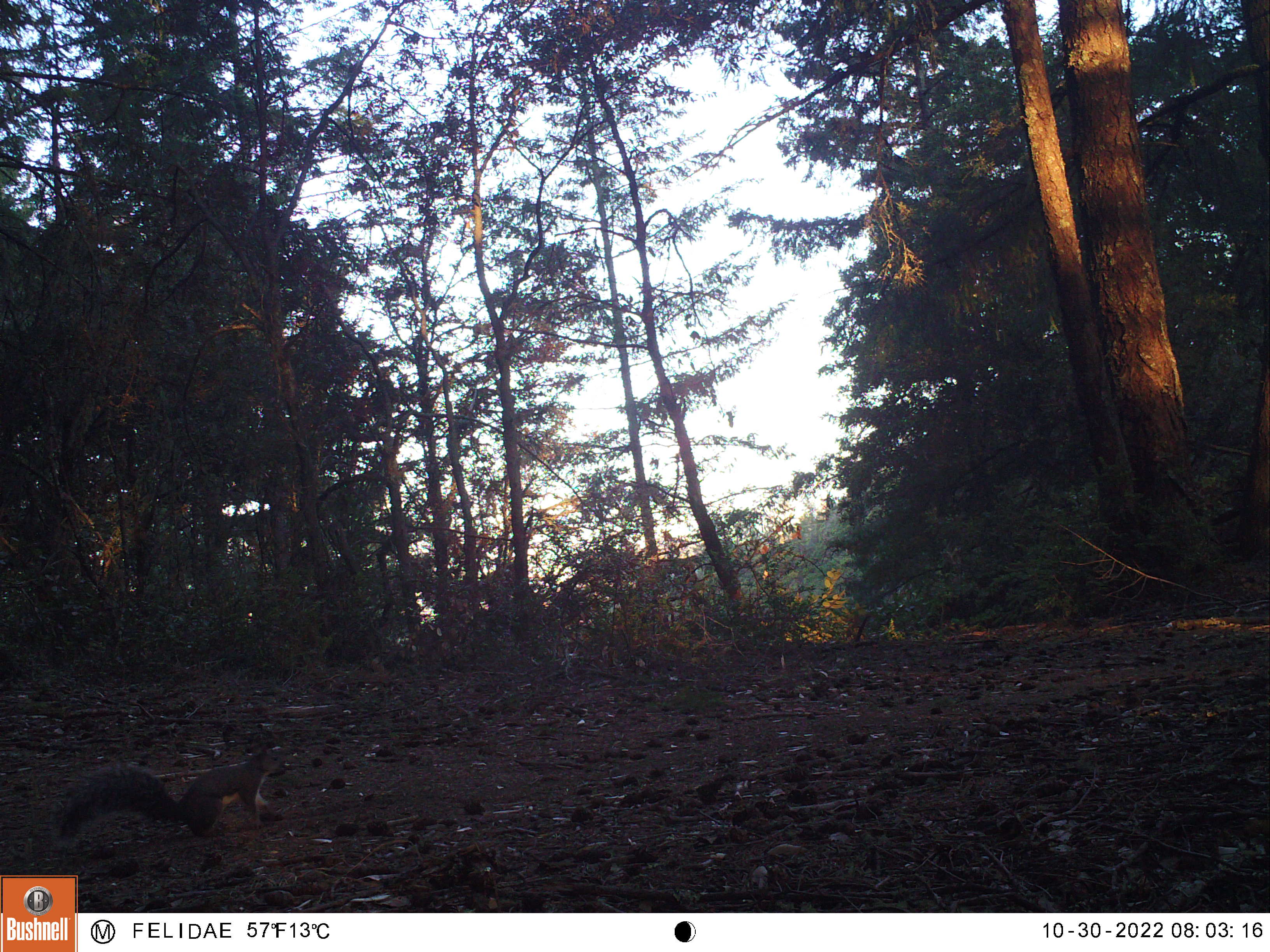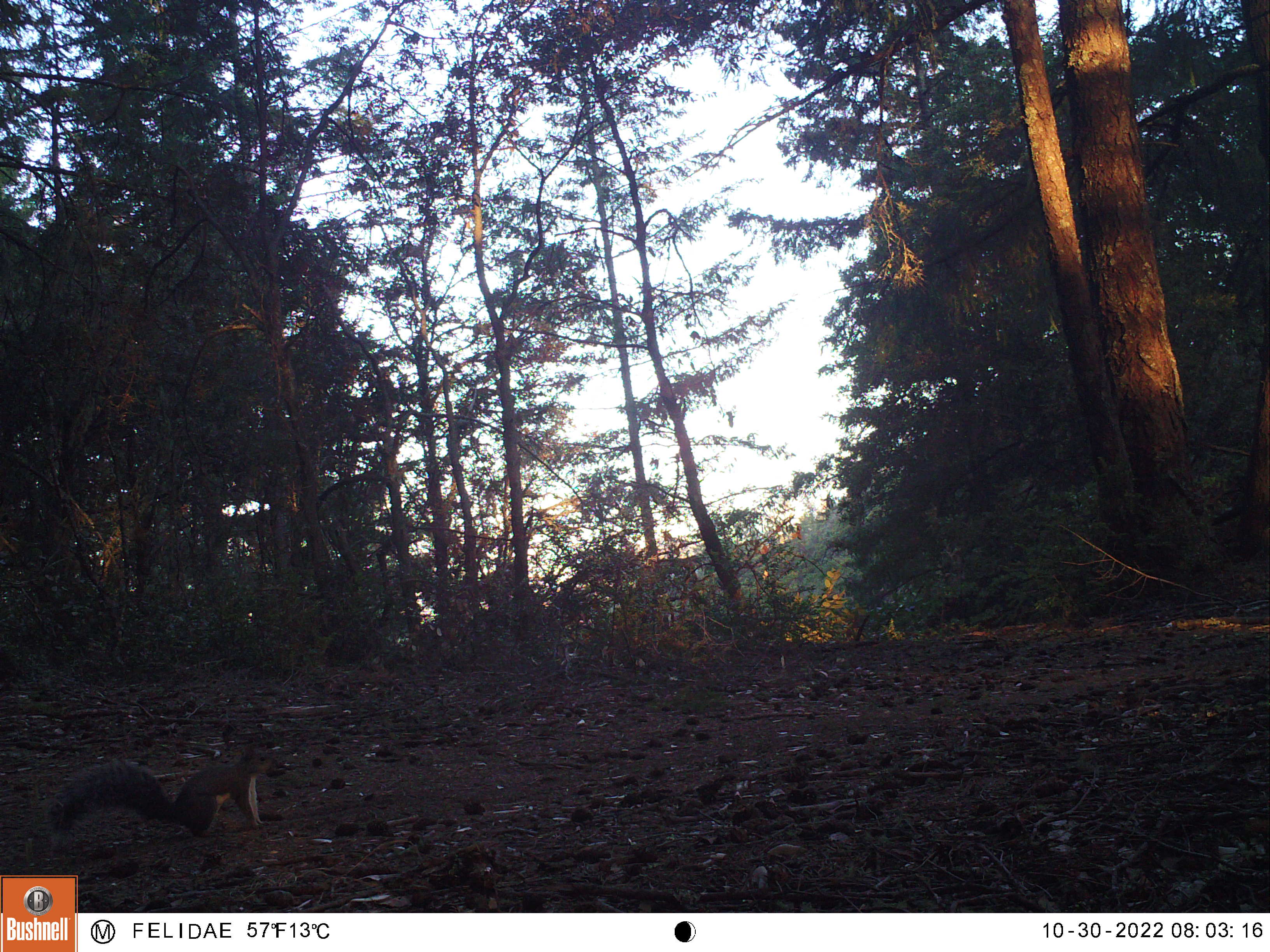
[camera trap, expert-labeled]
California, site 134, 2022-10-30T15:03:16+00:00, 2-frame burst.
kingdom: Animalia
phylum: Chordata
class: Mammalia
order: Rodentia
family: Sciuridae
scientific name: Sciuridae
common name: squirrel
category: unknown squirrel